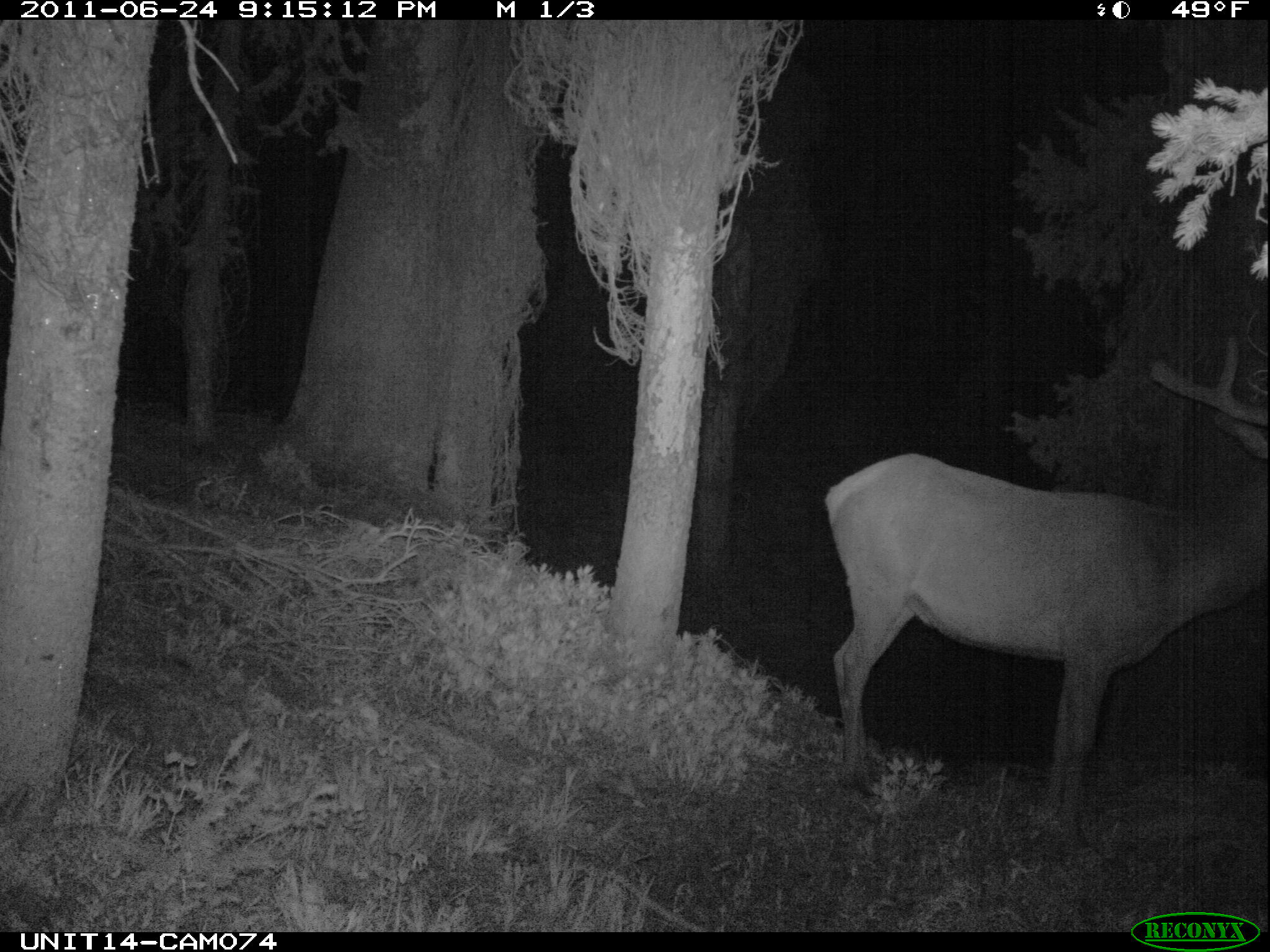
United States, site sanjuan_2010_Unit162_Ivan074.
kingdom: Animalia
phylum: Chordata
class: Mammalia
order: Artiodactyla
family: Cervidae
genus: Cervus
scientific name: Cervus elaphus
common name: red deer